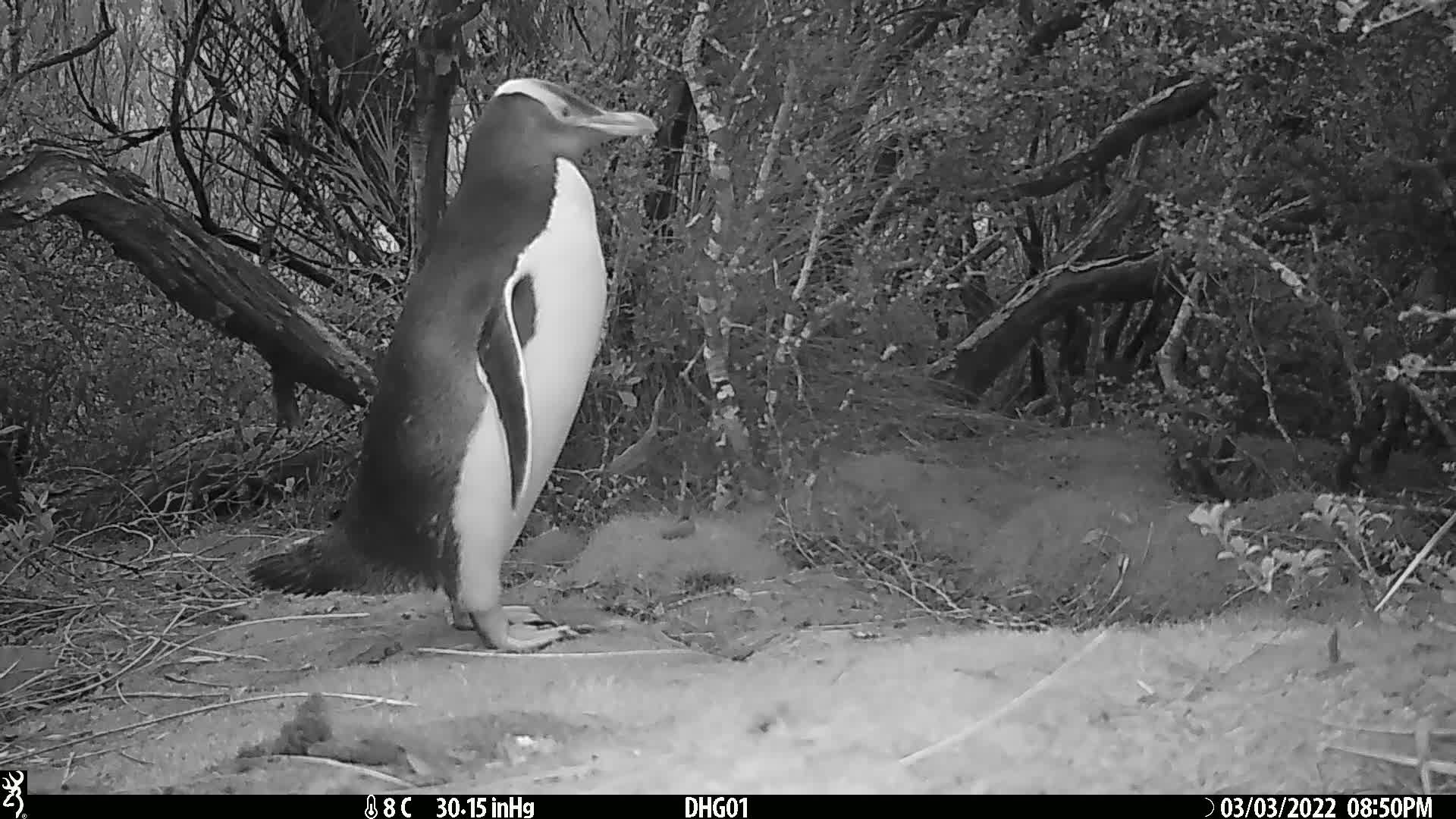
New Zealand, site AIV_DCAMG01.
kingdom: Animalia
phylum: Chordata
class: Aves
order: Sphenisciformes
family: Spheniscidae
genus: Megadyptes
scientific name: Megadyptes antipodes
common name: yellow-eyed penguin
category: yellow eyed penguin